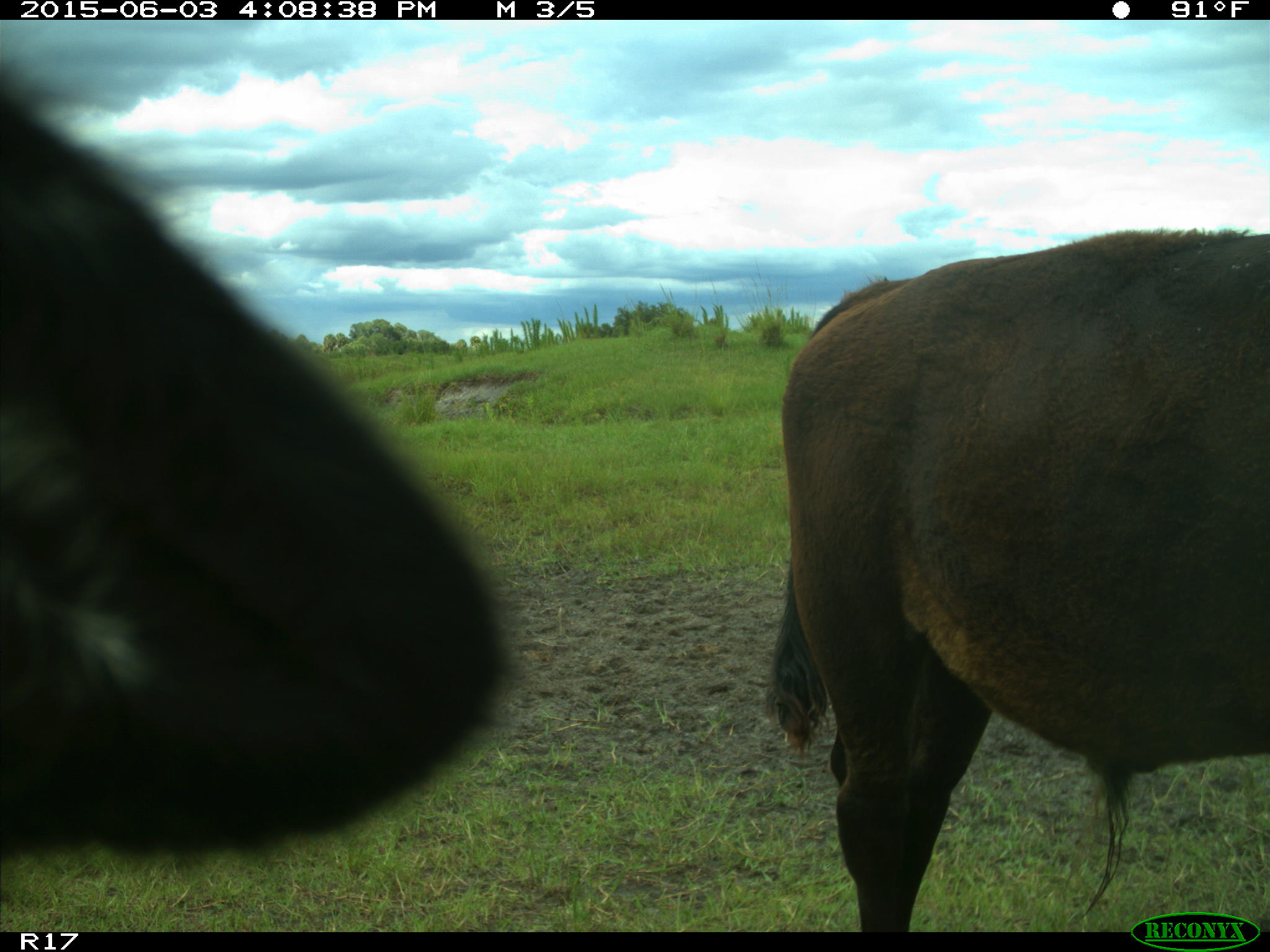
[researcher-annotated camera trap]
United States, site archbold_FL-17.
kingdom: Animalia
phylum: Chordata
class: Mammalia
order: Artiodactyla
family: Bovidae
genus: Bos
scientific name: Bos taurus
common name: domestic cow